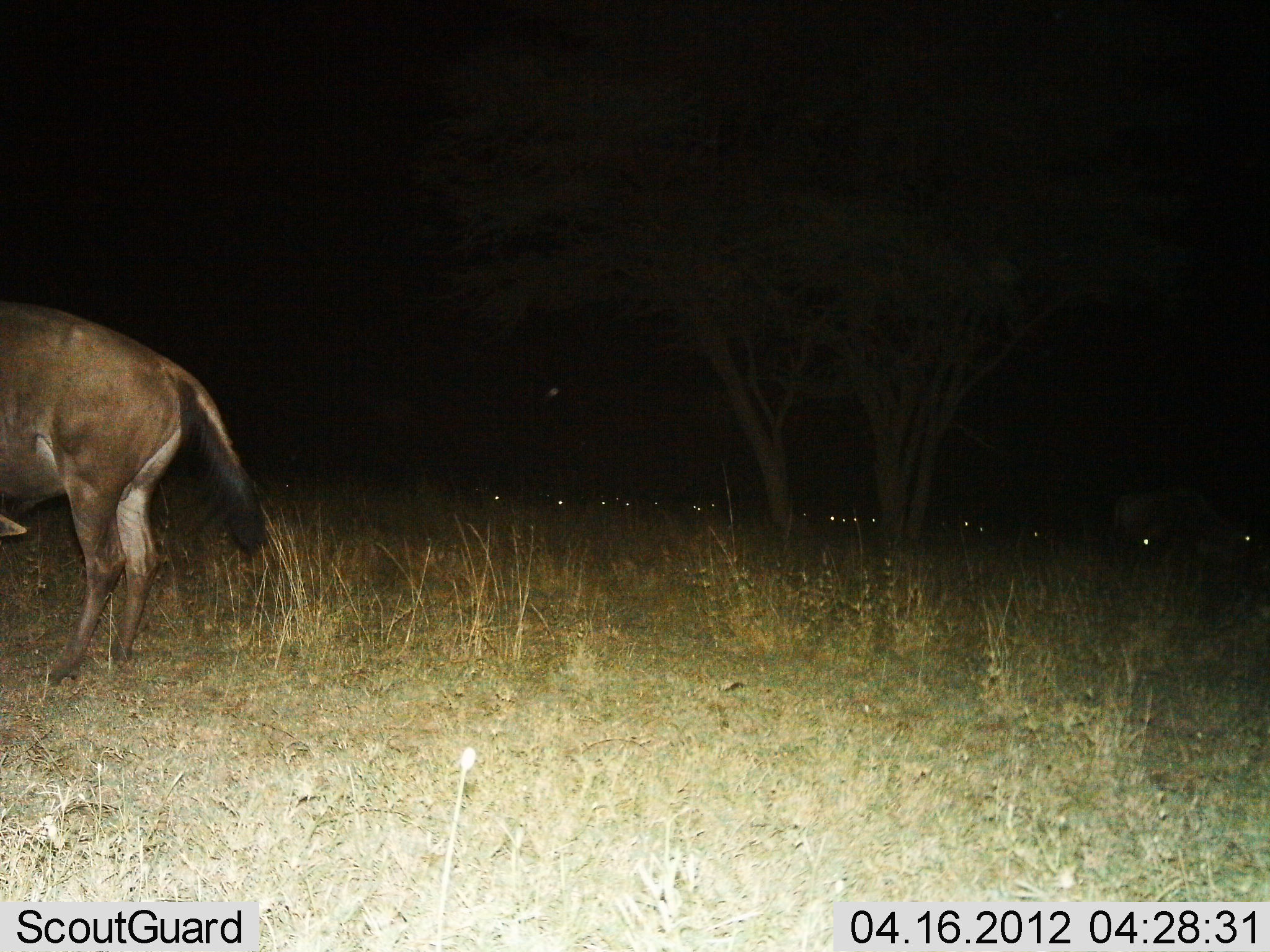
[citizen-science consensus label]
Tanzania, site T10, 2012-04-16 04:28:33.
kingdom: Animalia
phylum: Chordata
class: Mammalia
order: Artiodactyla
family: Bovidae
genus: Connochaetes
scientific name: Connochaetes taurinus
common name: blue wildebeest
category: wildebeest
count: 2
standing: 80%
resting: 10%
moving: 5%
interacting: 0%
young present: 0%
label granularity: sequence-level